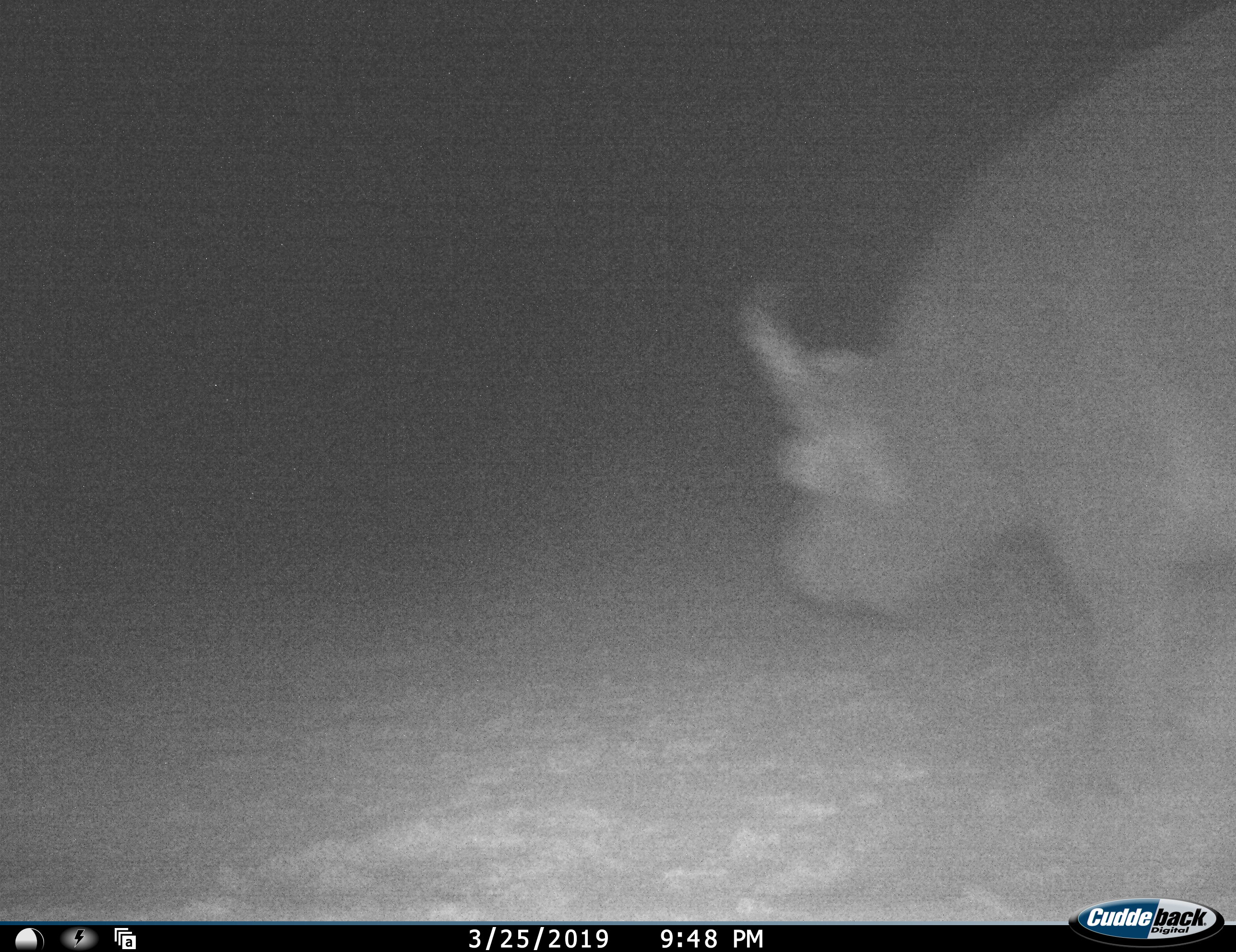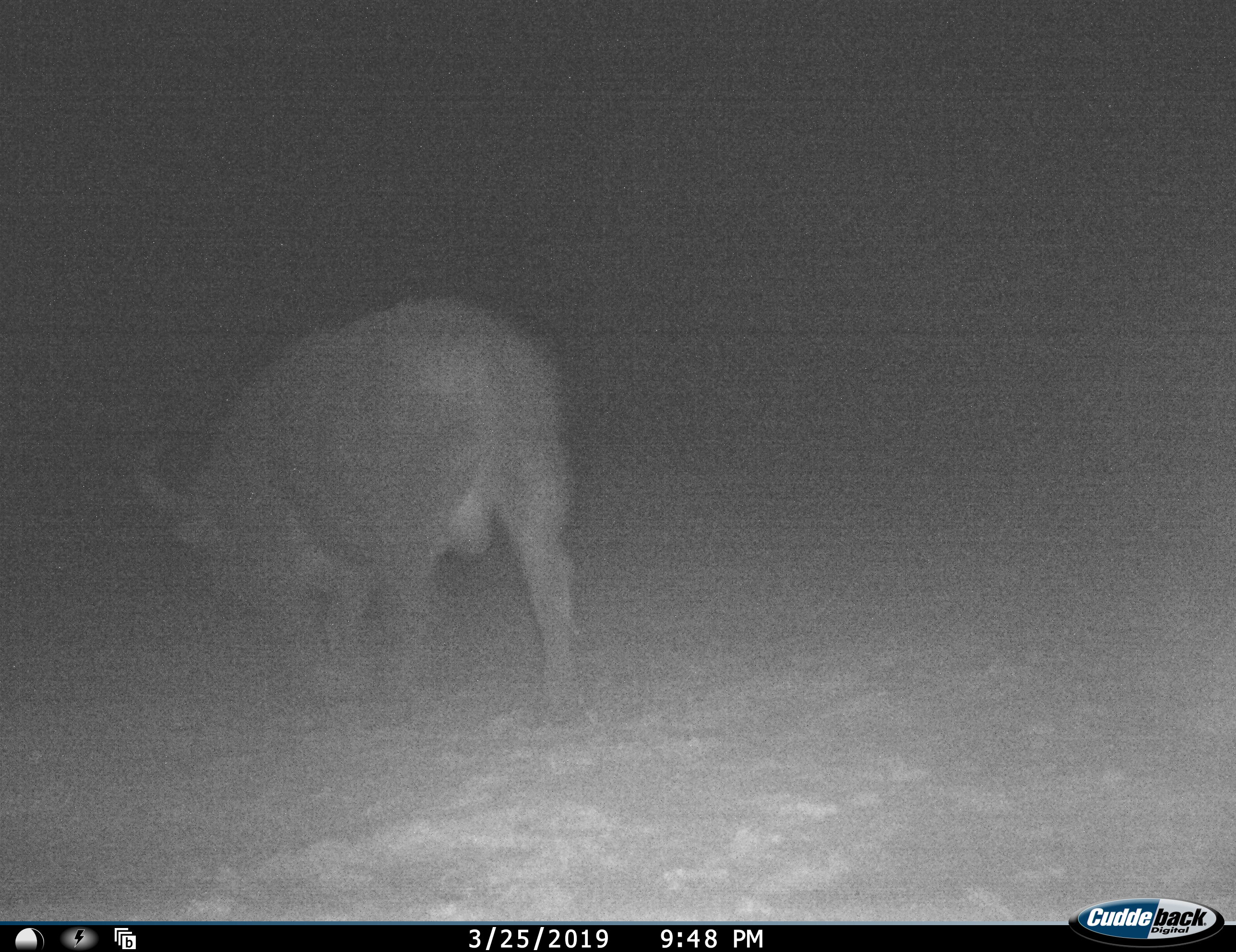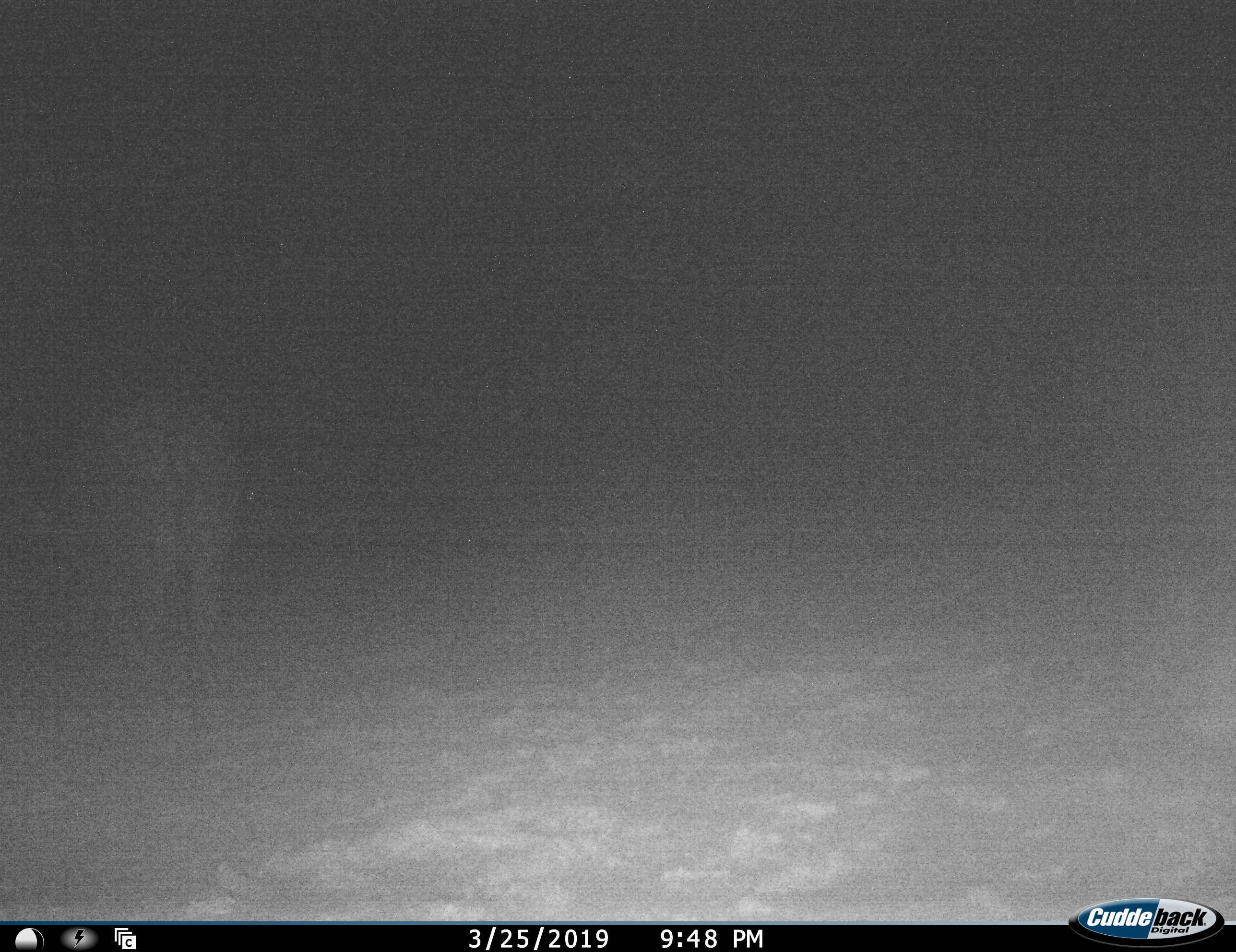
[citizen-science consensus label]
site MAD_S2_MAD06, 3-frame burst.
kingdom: Animalia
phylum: Chordata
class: Mammalia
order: Artiodactyla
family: Bovidae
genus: Syncerus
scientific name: Syncerus caffer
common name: african buffalo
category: buffalo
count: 1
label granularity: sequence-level